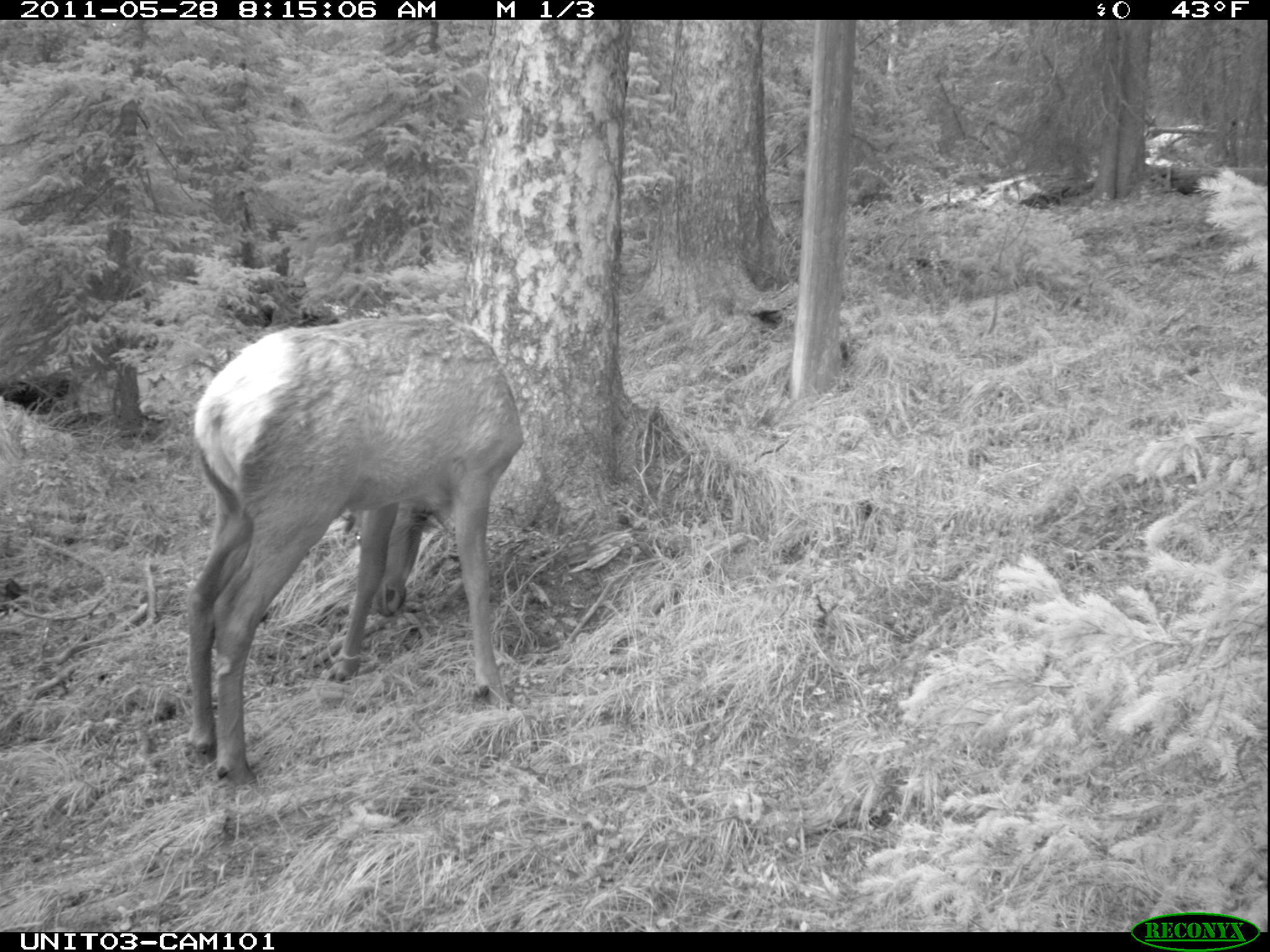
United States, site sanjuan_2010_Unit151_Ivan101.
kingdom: Animalia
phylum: Chordata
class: Mammalia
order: Artiodactyla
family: Cervidae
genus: Cervus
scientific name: Cervus elaphus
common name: red deer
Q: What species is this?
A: Cervus elaphus (red deer).